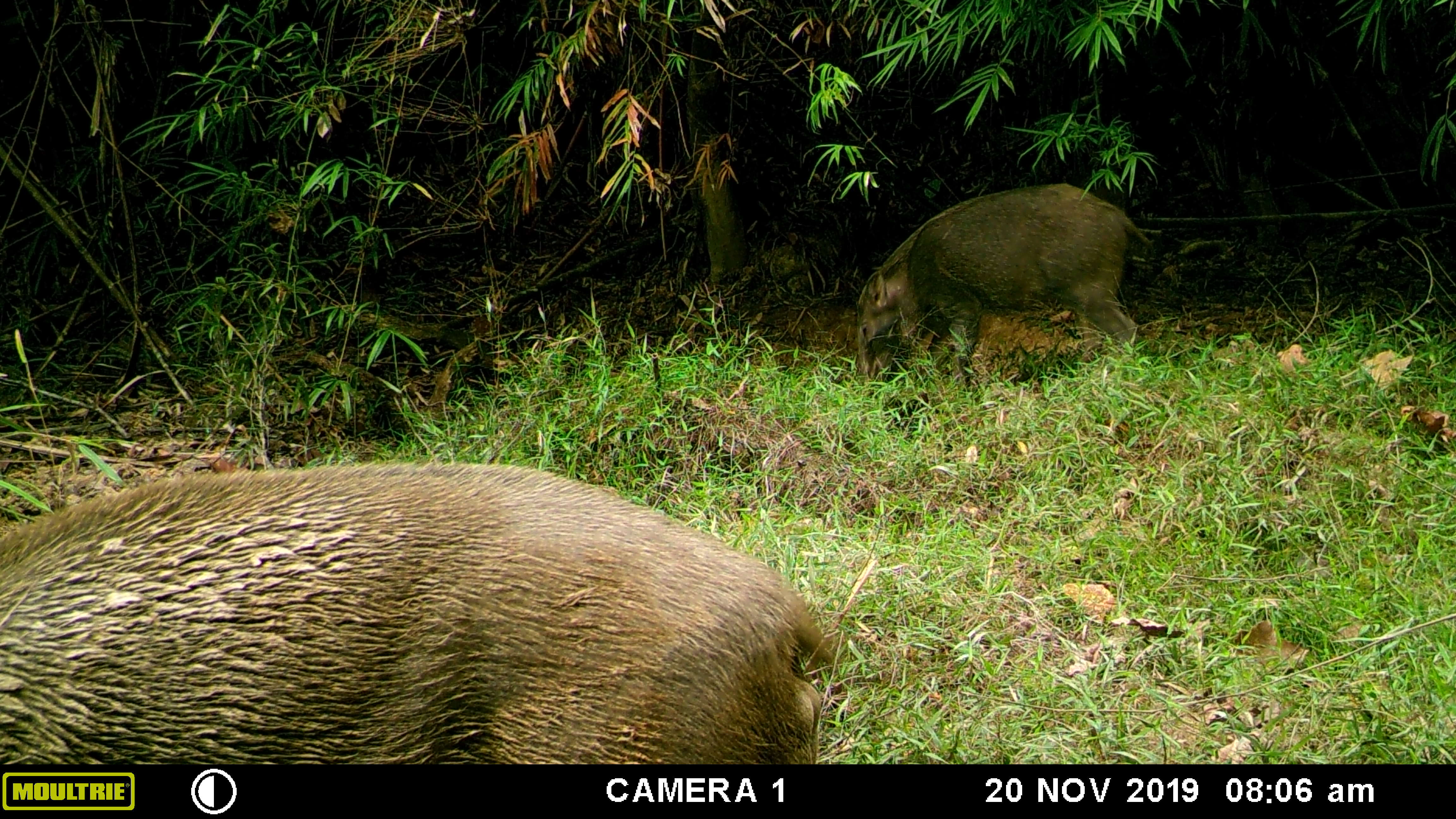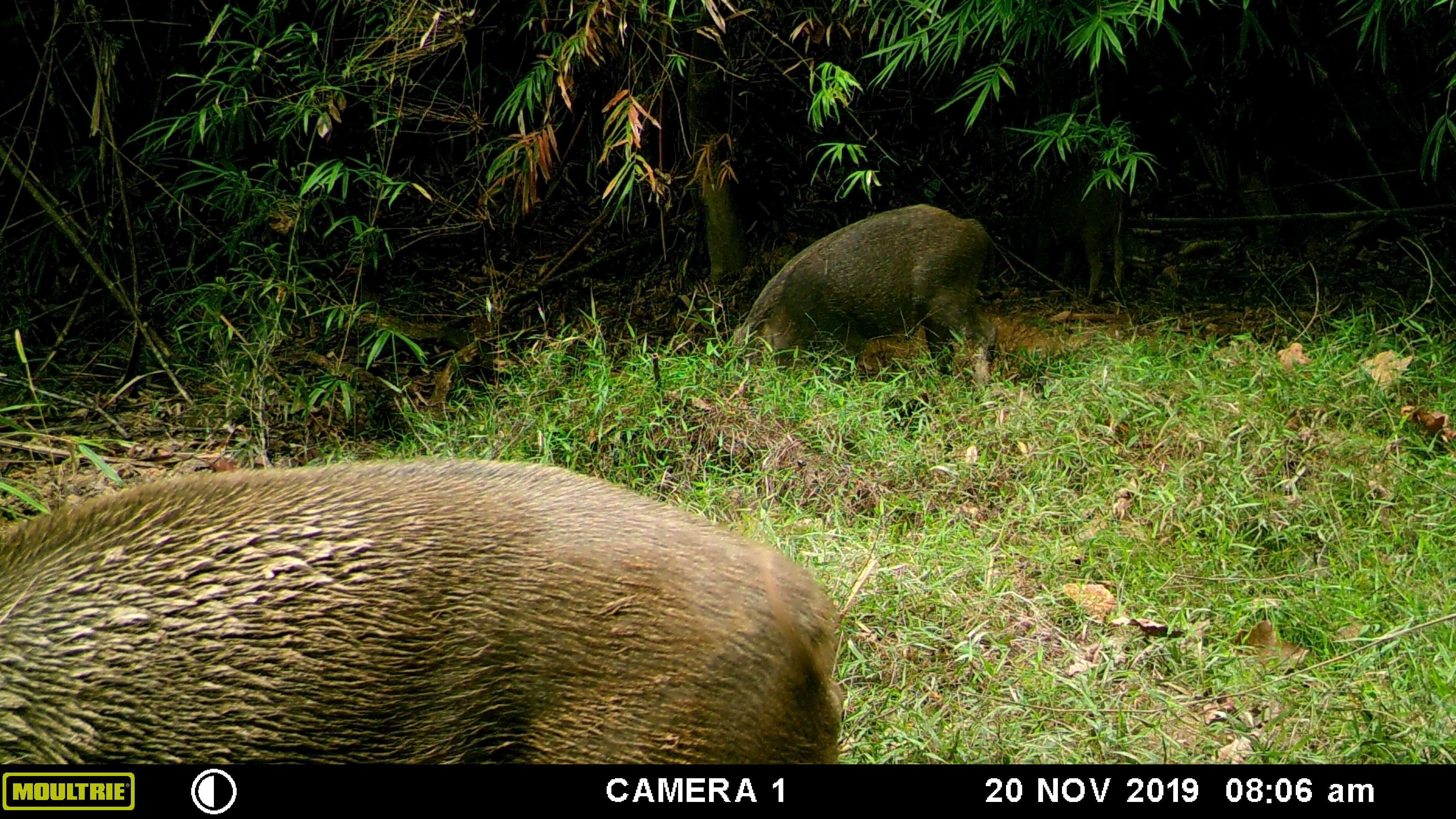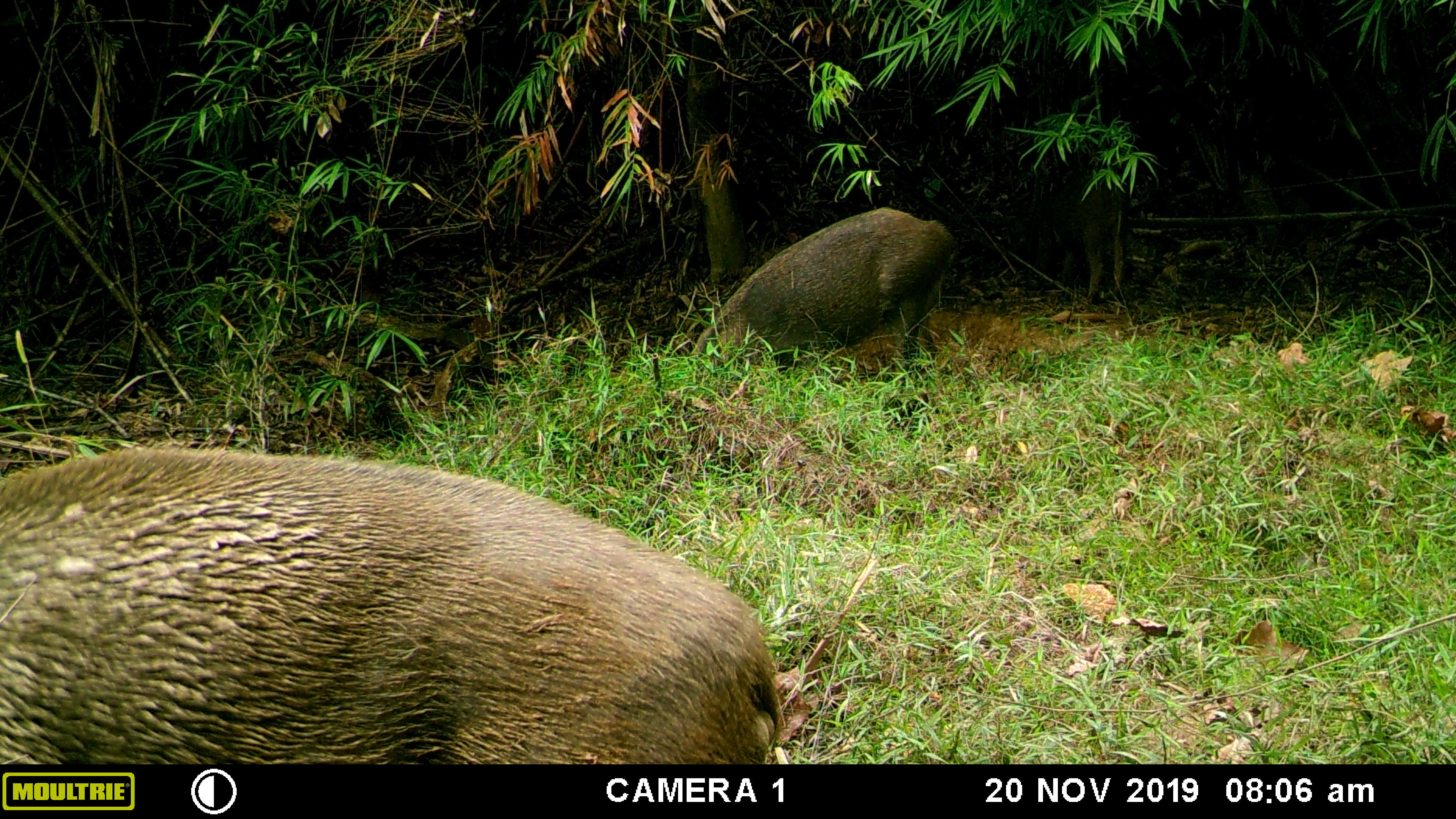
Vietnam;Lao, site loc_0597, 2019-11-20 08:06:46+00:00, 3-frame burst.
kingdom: Animalia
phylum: Chordata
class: Mammalia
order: Artiodactyla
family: Suidae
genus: Sus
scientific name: Sus scrofa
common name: eurasian wild pig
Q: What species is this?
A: Eurasian wild pig (Sus scrofa).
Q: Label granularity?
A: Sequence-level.